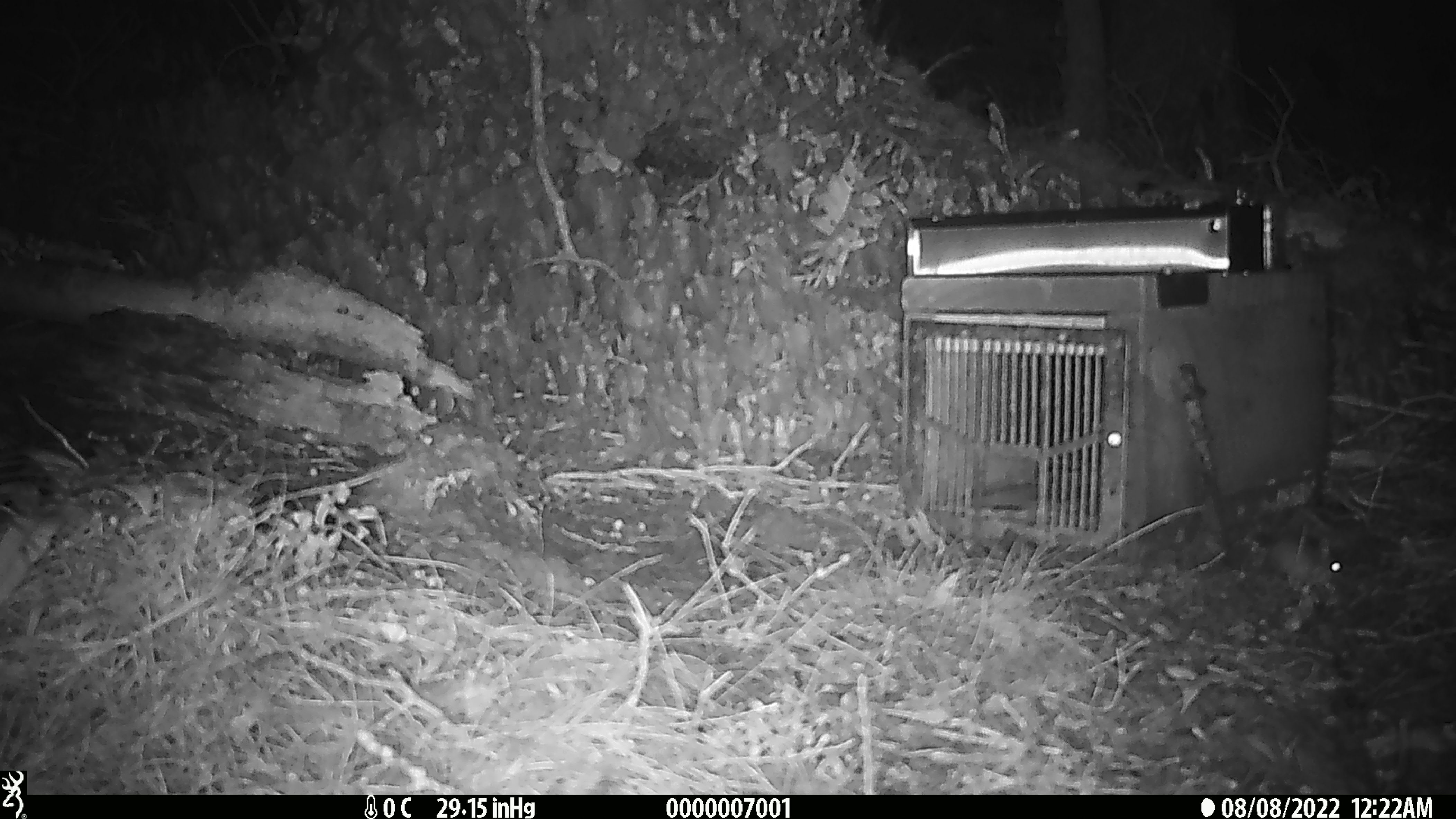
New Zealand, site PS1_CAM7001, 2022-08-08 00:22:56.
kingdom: Animalia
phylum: Chordata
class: Mammalia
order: Rodentia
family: Muridae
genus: Mus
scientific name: Mus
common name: mouse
Mouse (Mus).